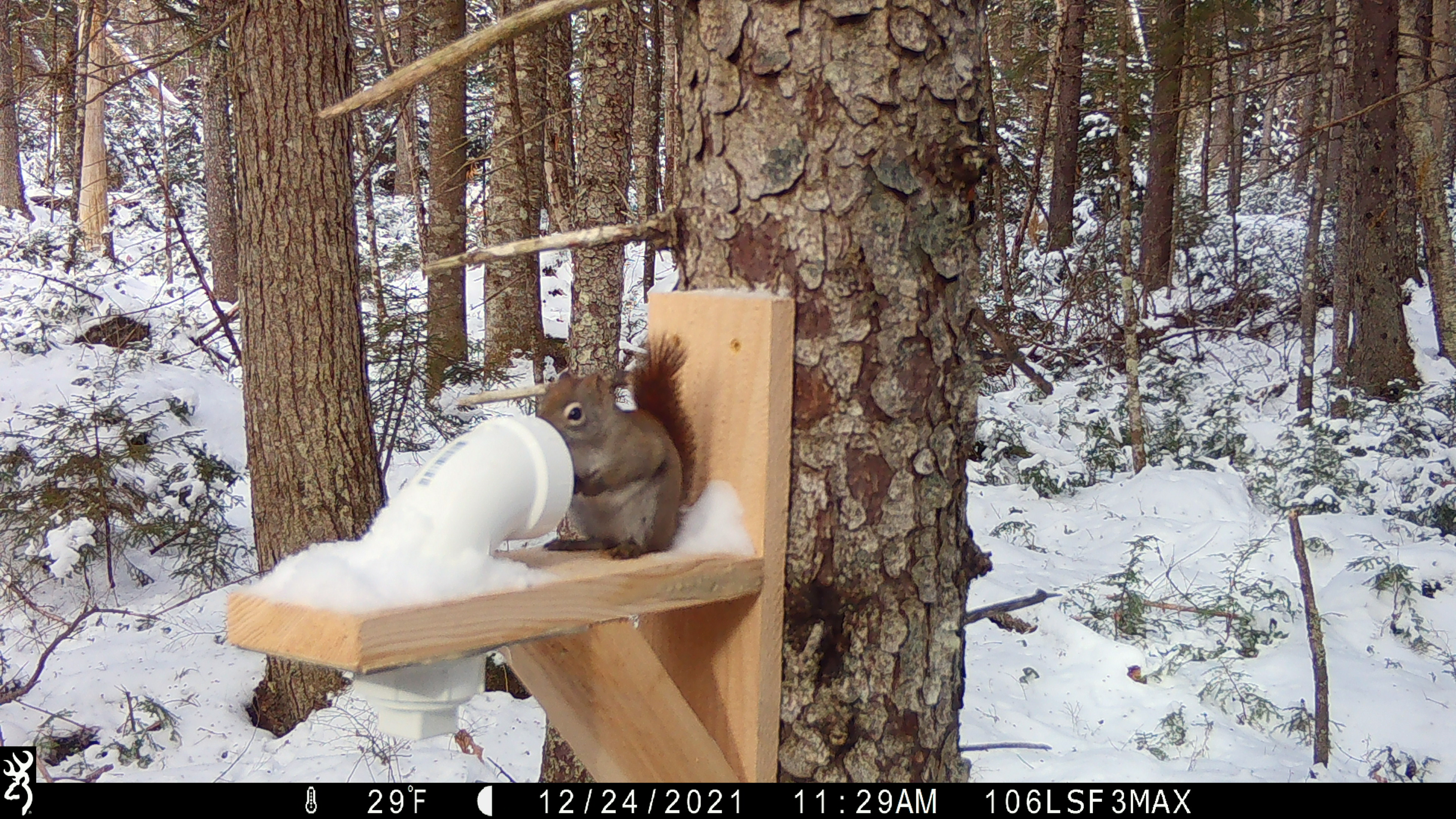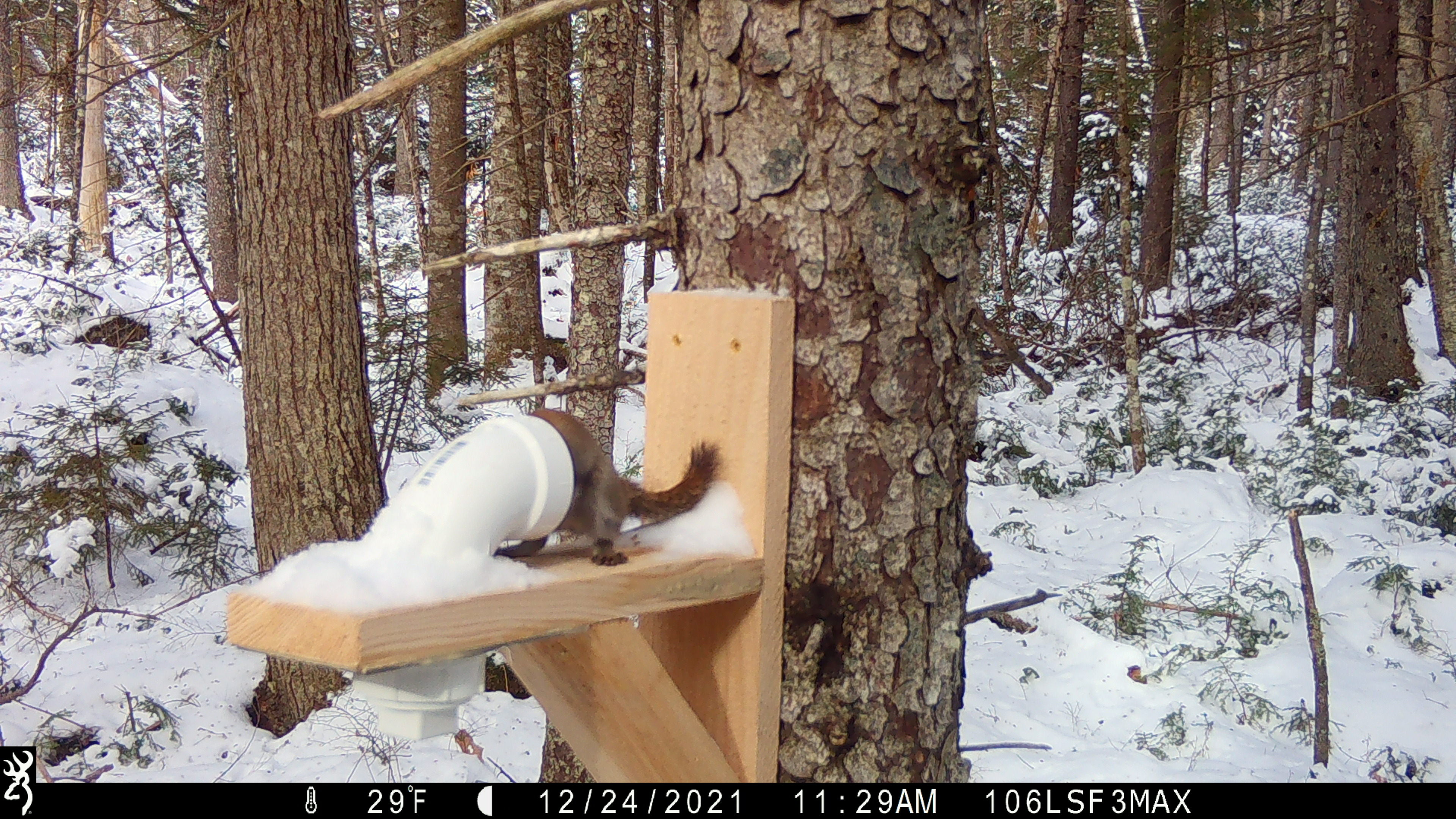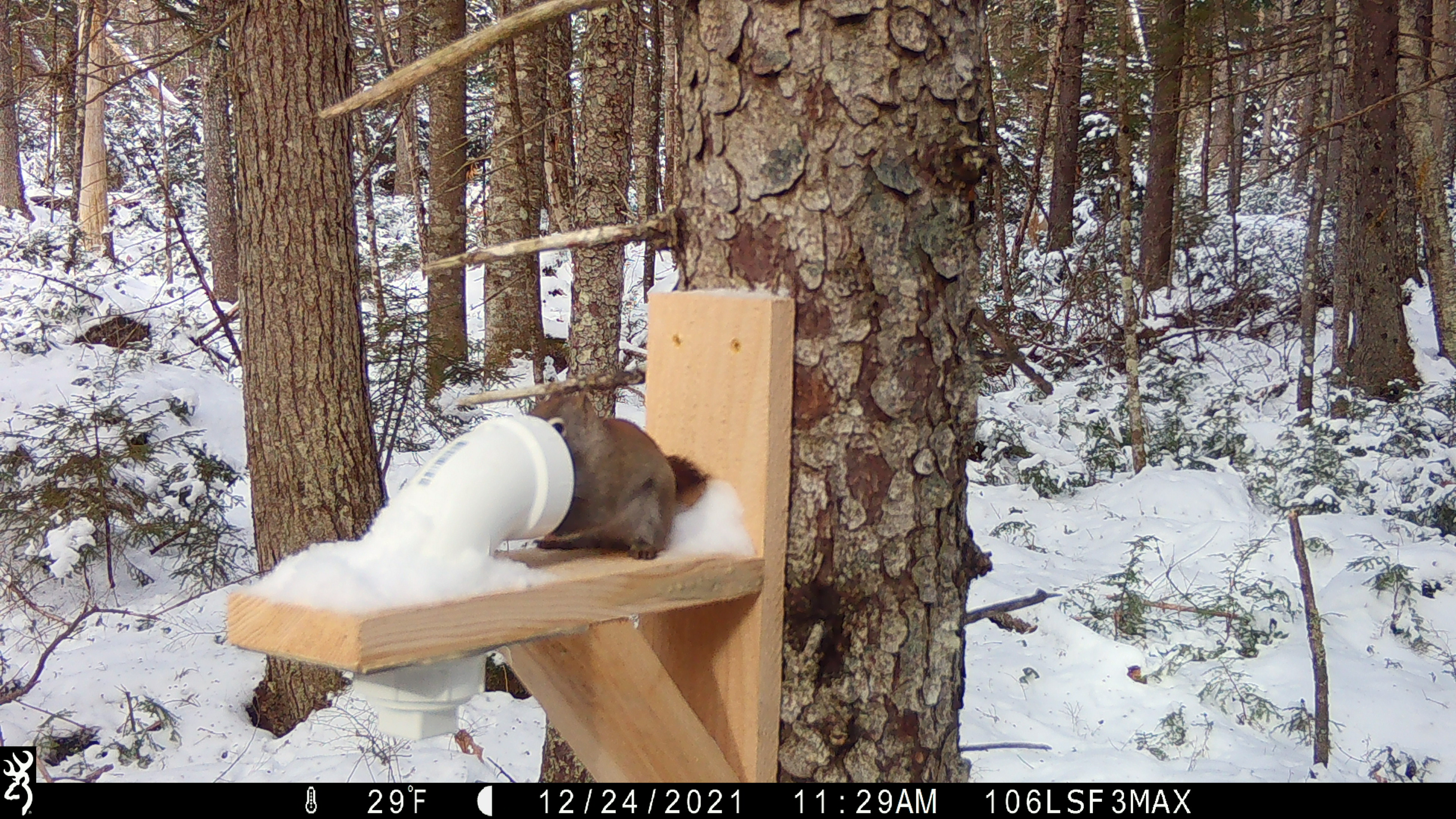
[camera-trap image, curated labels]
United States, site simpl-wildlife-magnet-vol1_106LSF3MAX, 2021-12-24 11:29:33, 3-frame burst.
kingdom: Animalia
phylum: Chordata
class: Mammalia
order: Rodentia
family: Sciuridae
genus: Tamiasciurus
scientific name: Tamiasciurus hudsonicus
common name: red squirrel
Red squirrel (Tamiasciurus hudsonicus).